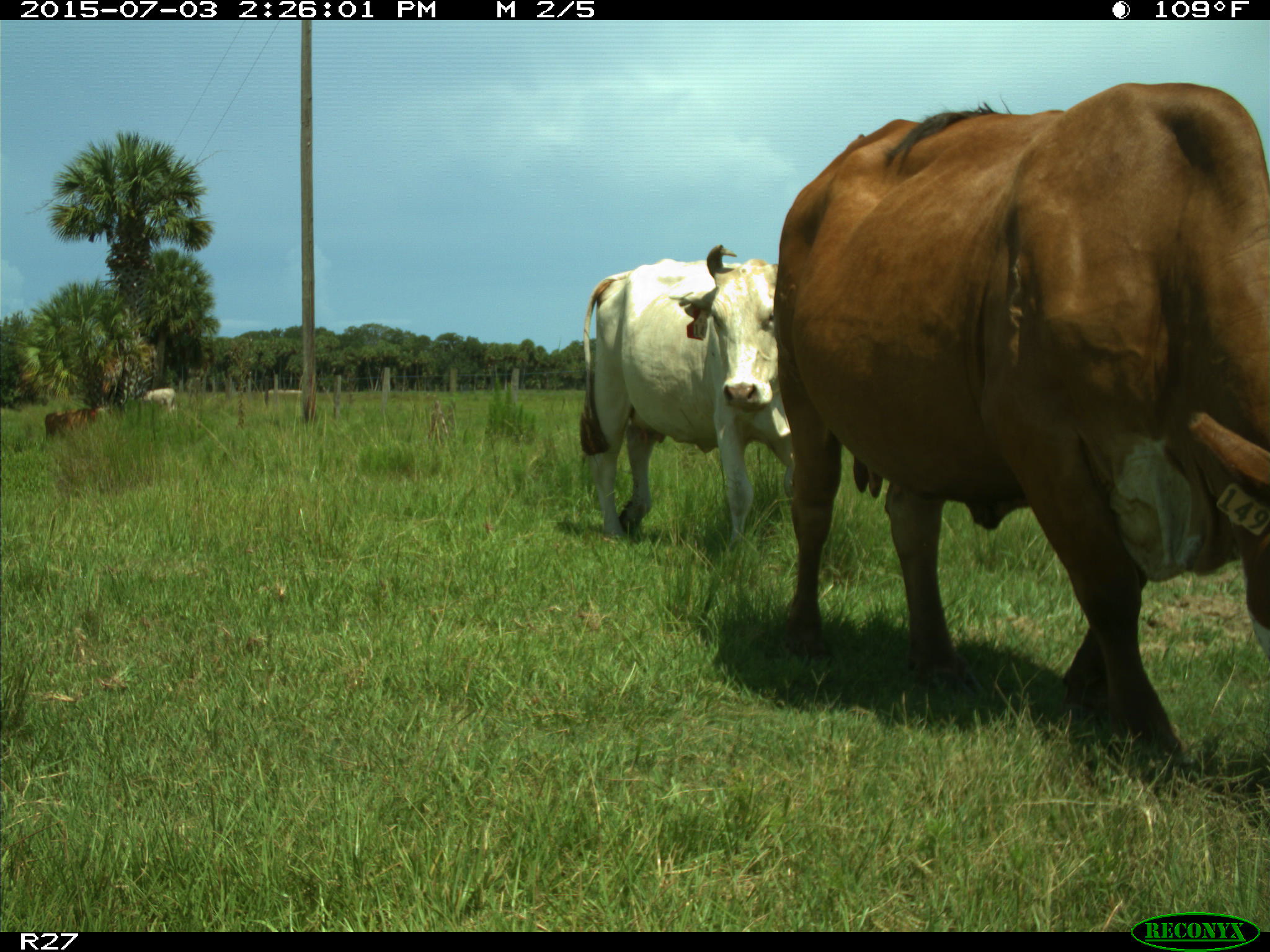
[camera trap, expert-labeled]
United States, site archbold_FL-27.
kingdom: Animalia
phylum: Chordata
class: Mammalia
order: Artiodactyla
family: Bovidae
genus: Bos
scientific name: Bos taurus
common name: domestic cow